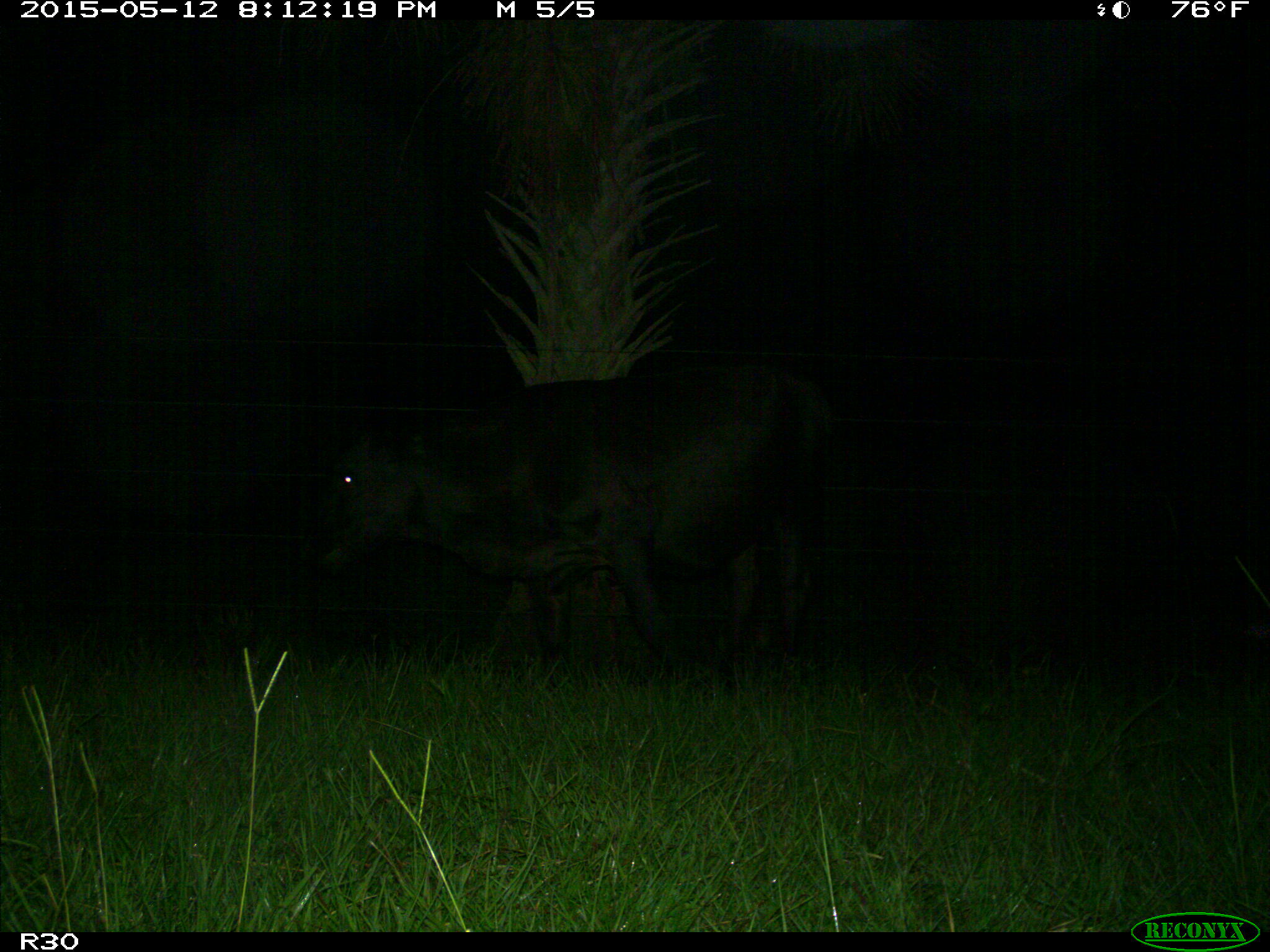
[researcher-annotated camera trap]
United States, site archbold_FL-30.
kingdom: Animalia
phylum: Chordata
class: Mammalia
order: Artiodactyla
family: Bovidae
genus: Bos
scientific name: Bos taurus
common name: domestic cow